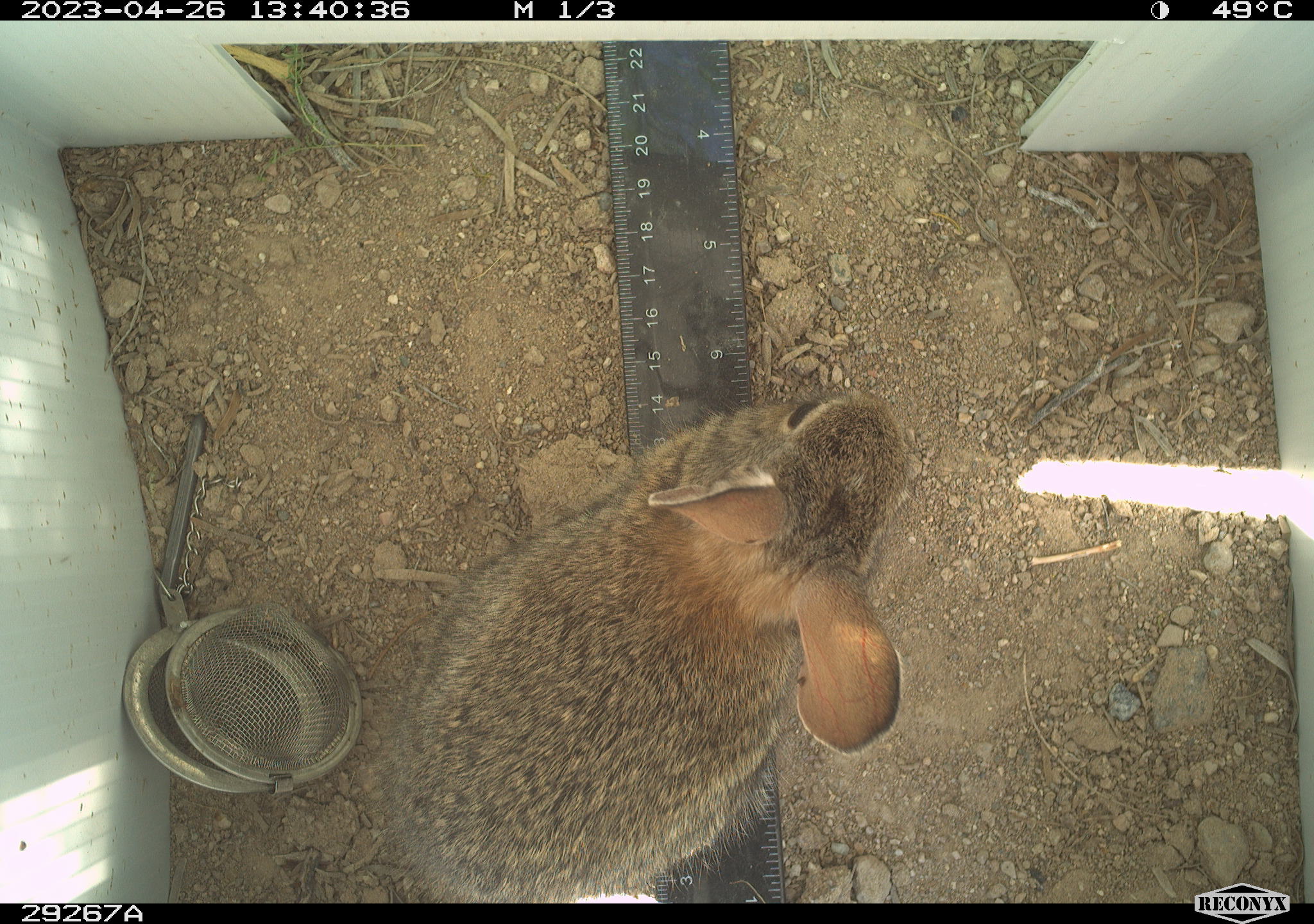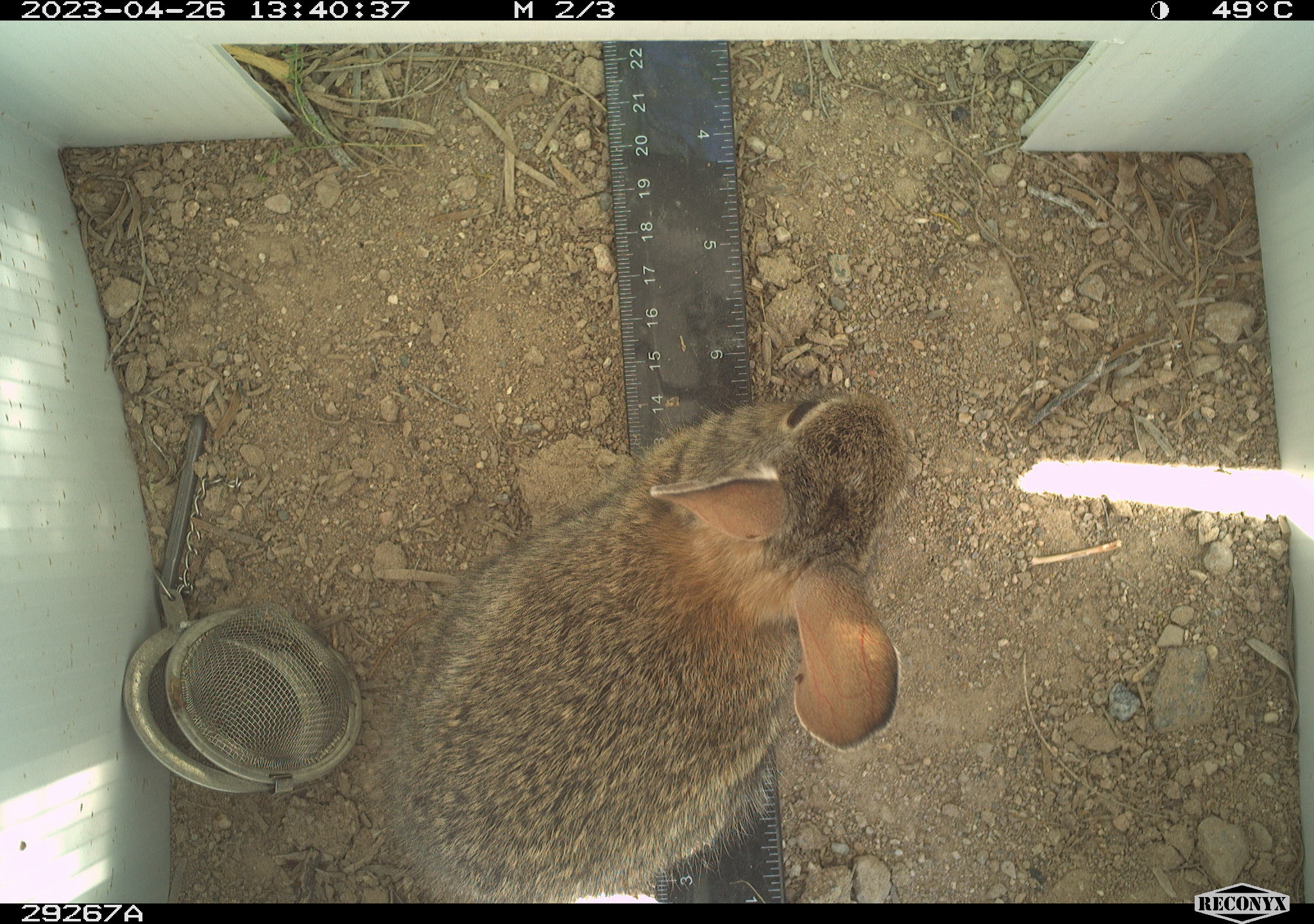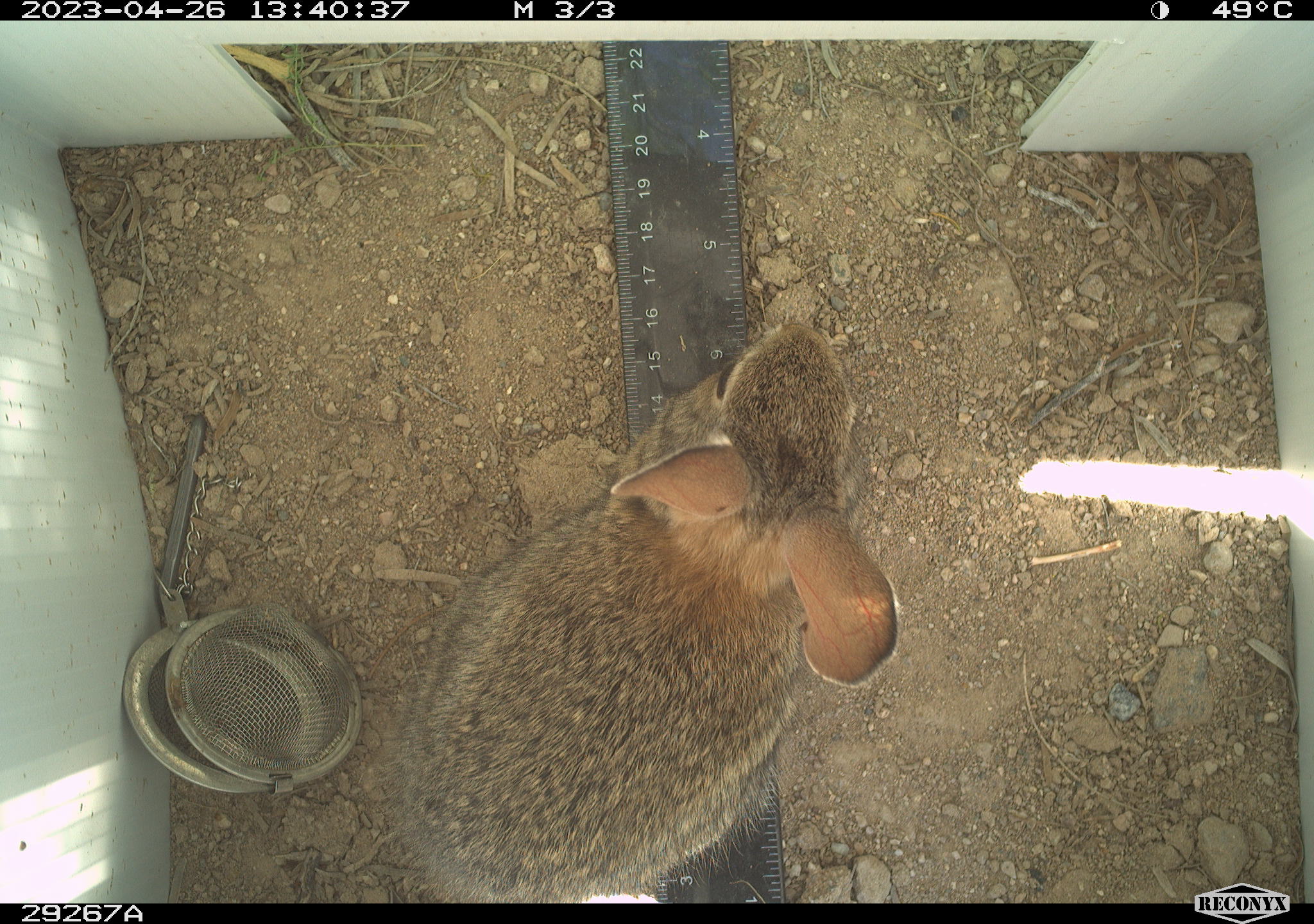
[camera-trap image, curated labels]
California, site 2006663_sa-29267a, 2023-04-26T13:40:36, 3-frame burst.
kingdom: Animalia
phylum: Chordata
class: Mammalia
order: Lagomorpha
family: Leporidae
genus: Sylvilagus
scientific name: Sylvilagus audubonii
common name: desert cottontail